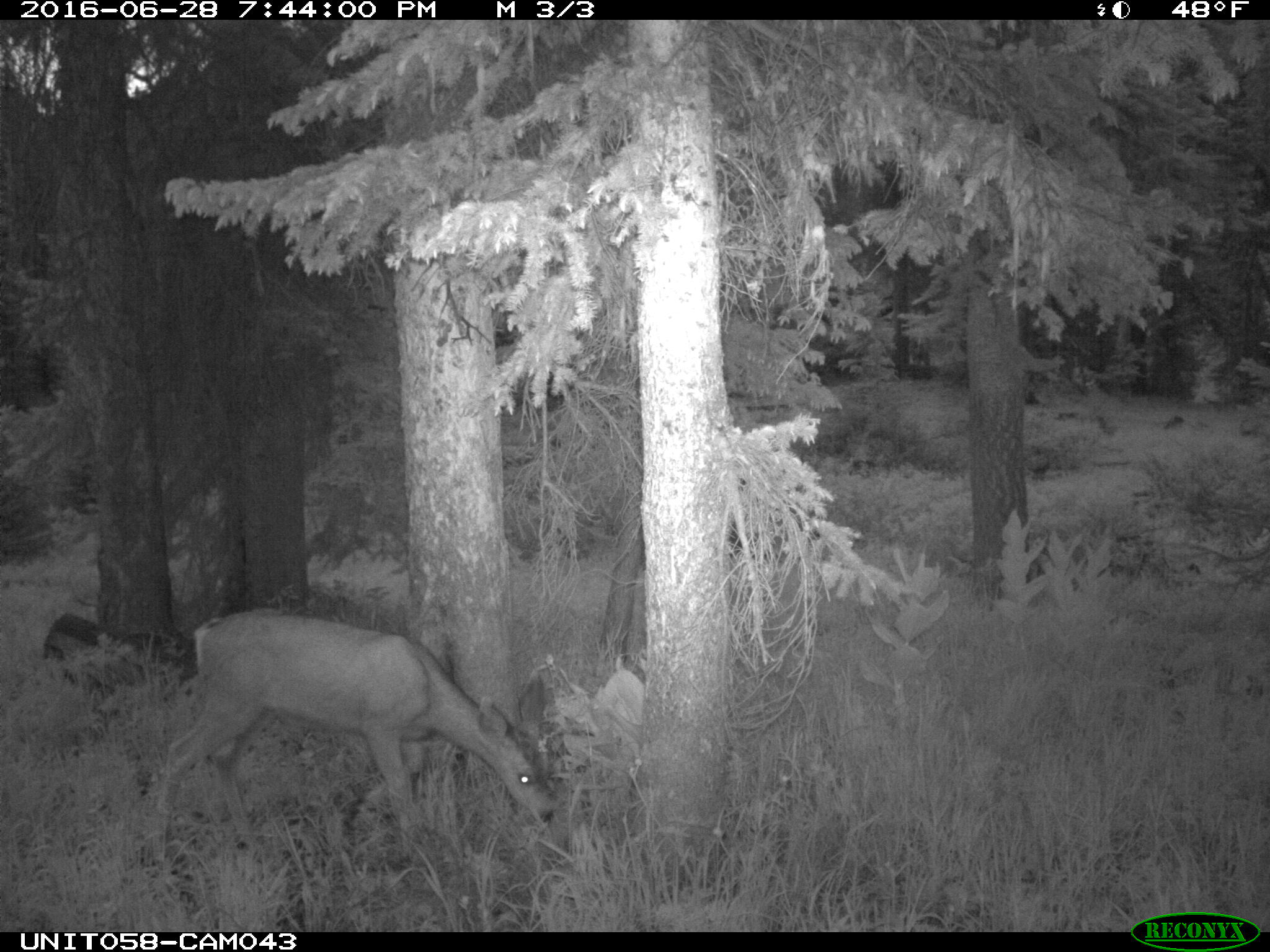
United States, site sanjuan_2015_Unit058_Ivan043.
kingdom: Animalia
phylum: Chordata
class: Mammalia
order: Artiodactyla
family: Cervidae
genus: Odocoileus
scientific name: Odocoileus hemionus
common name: mule deer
Odocoileus hemionus (mule deer).